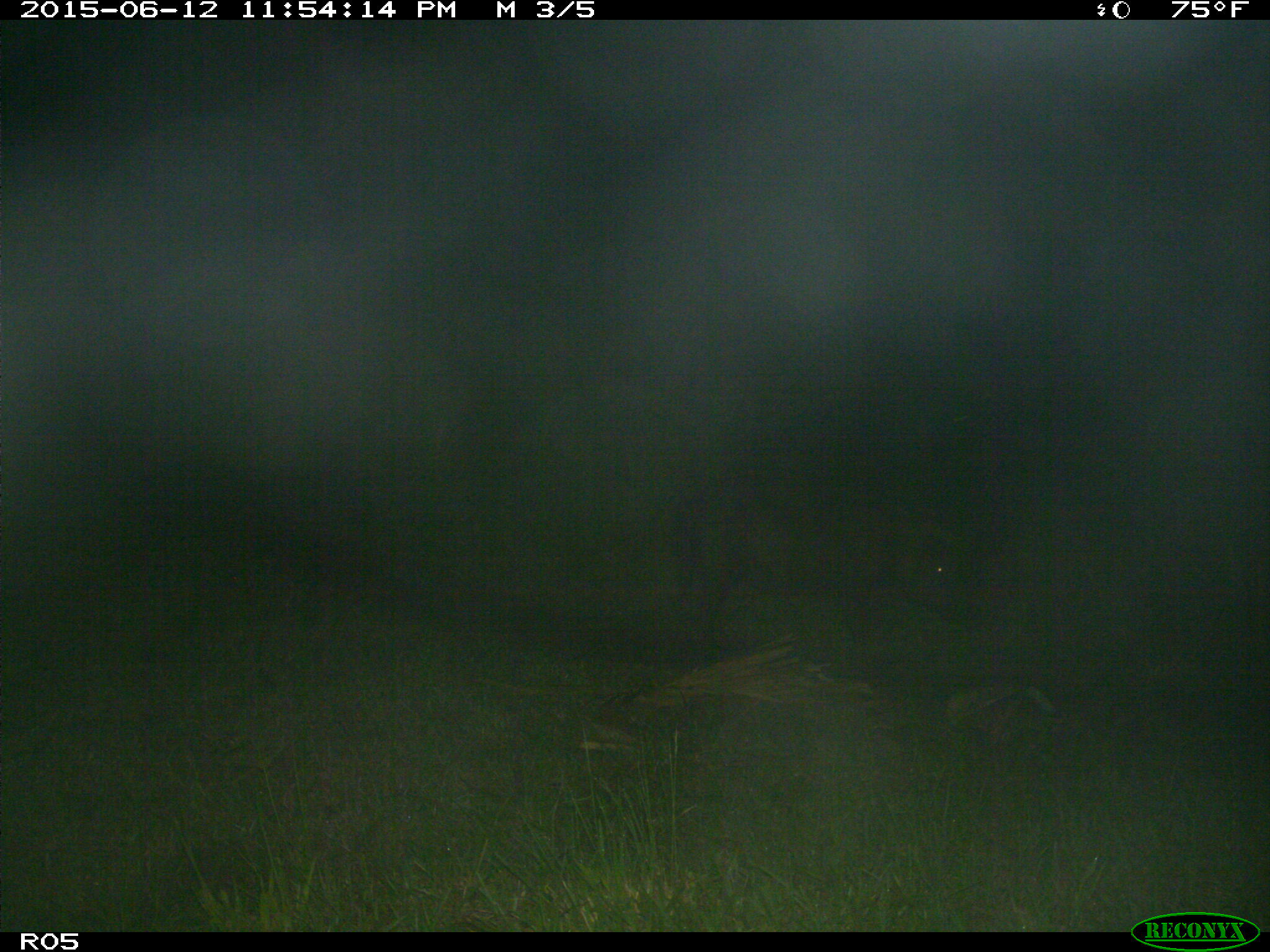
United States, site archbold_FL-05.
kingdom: Animalia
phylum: Chordata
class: Mammalia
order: Artiodactyla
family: Suidae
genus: Sus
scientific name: Sus scrofa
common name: wild boar